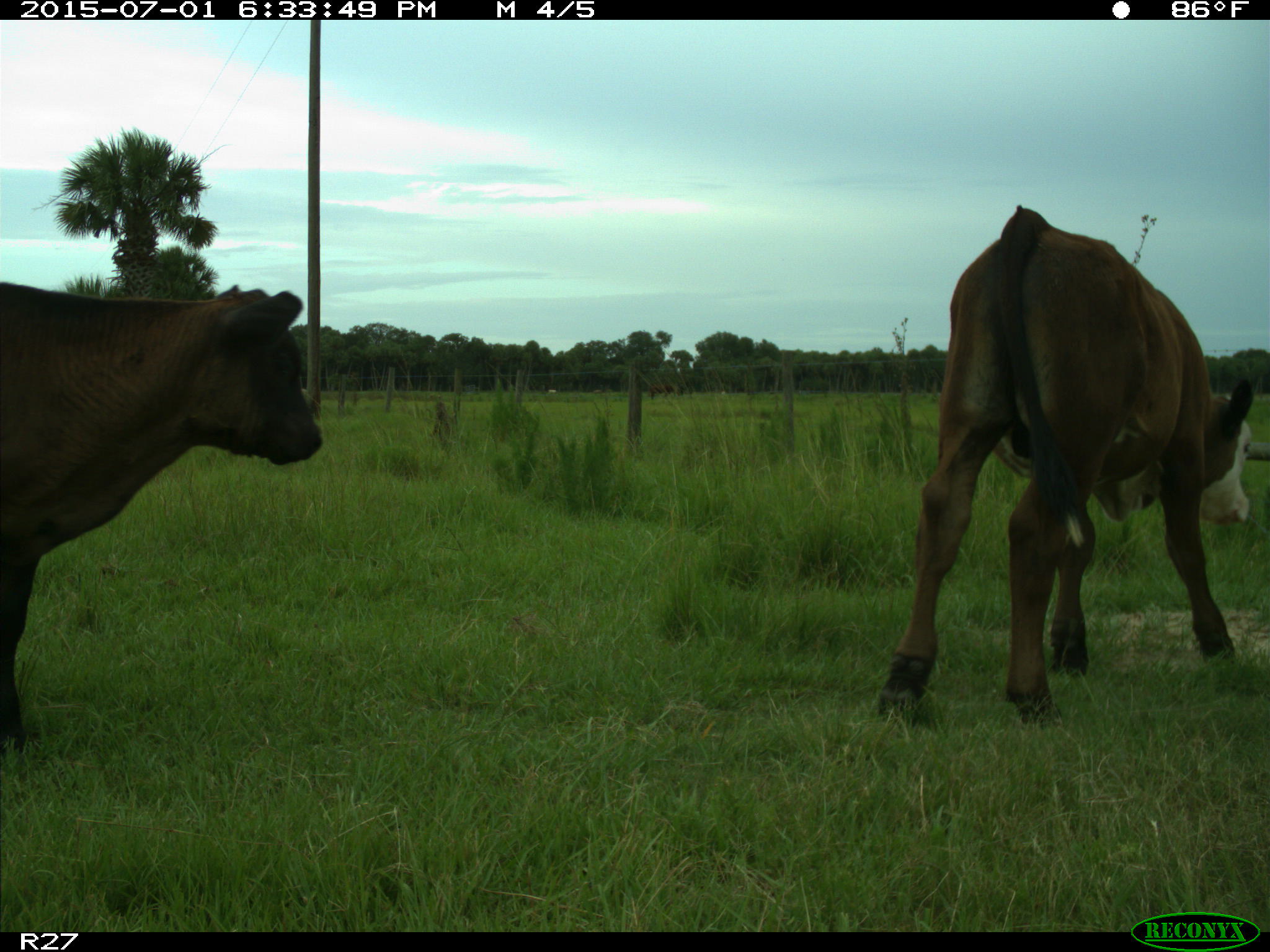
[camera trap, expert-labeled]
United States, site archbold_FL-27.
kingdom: Animalia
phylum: Chordata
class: Mammalia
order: Artiodactyla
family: Bovidae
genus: Bos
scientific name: Bos taurus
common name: domestic cow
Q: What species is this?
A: Bos taurus (domestic cow).